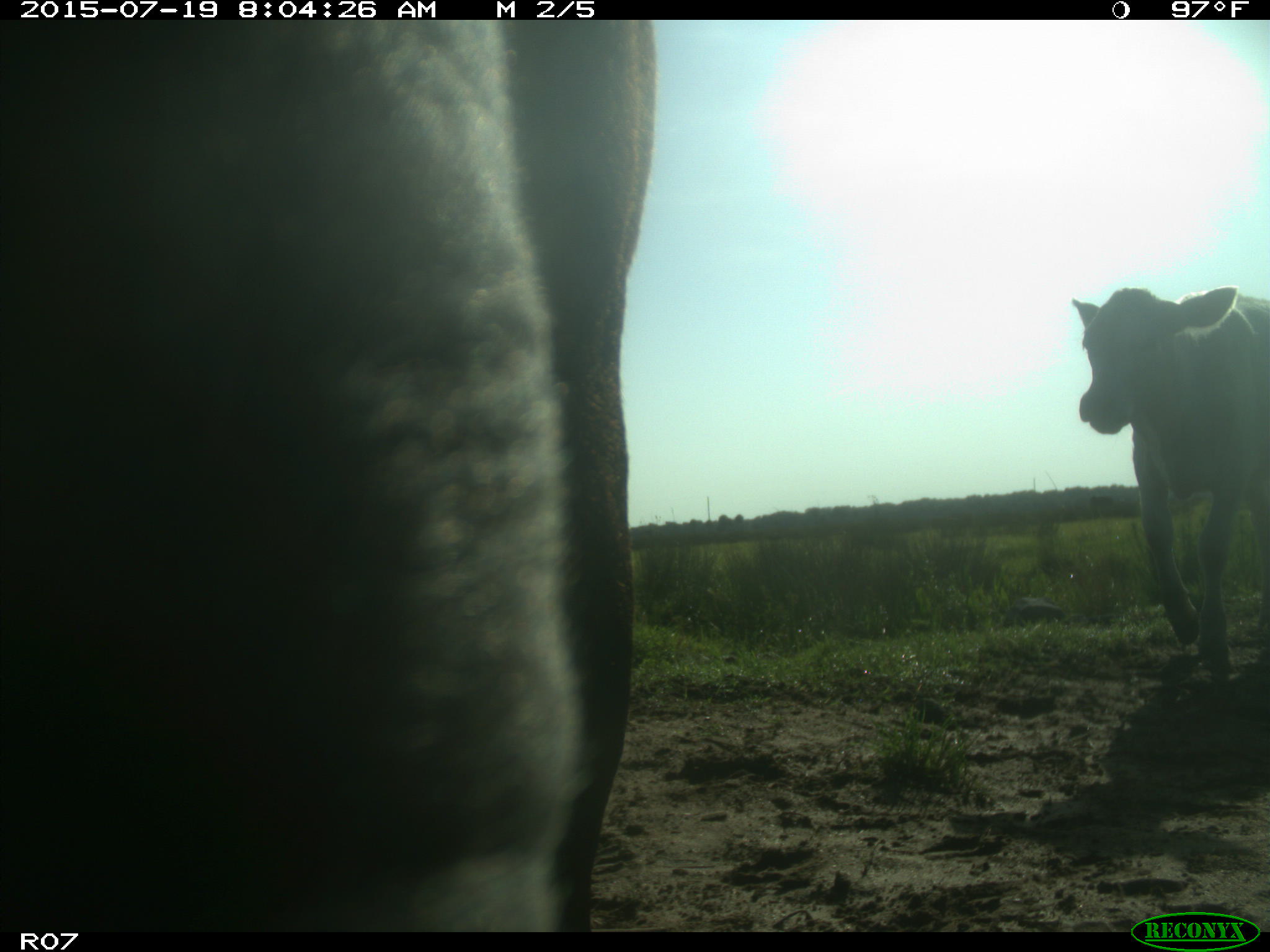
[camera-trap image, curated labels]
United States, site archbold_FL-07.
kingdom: Animalia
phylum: Chordata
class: Mammalia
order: Artiodactyla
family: Bovidae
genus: Bos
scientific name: Bos taurus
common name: domestic cow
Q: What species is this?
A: Bos taurus (domestic cow).